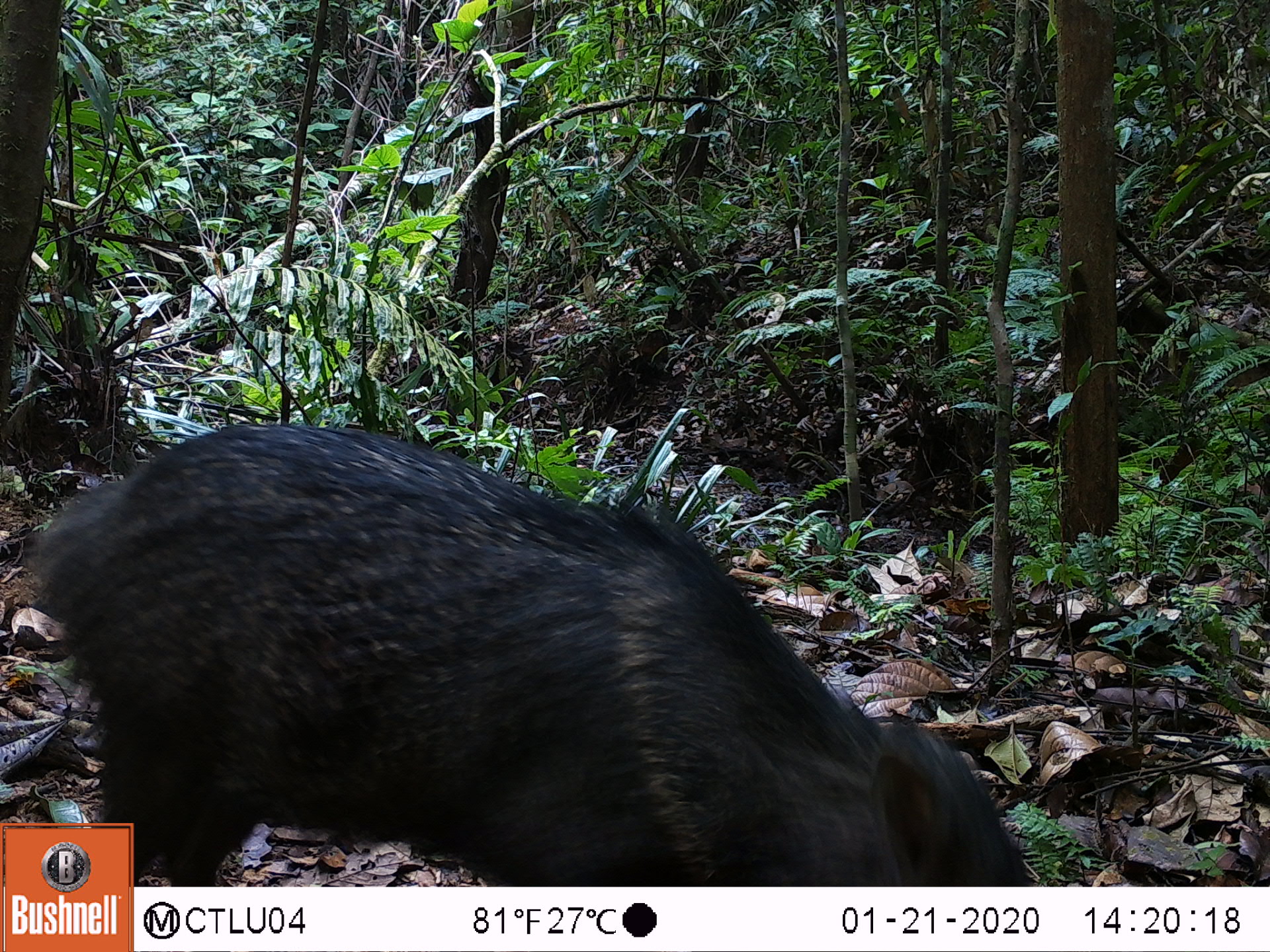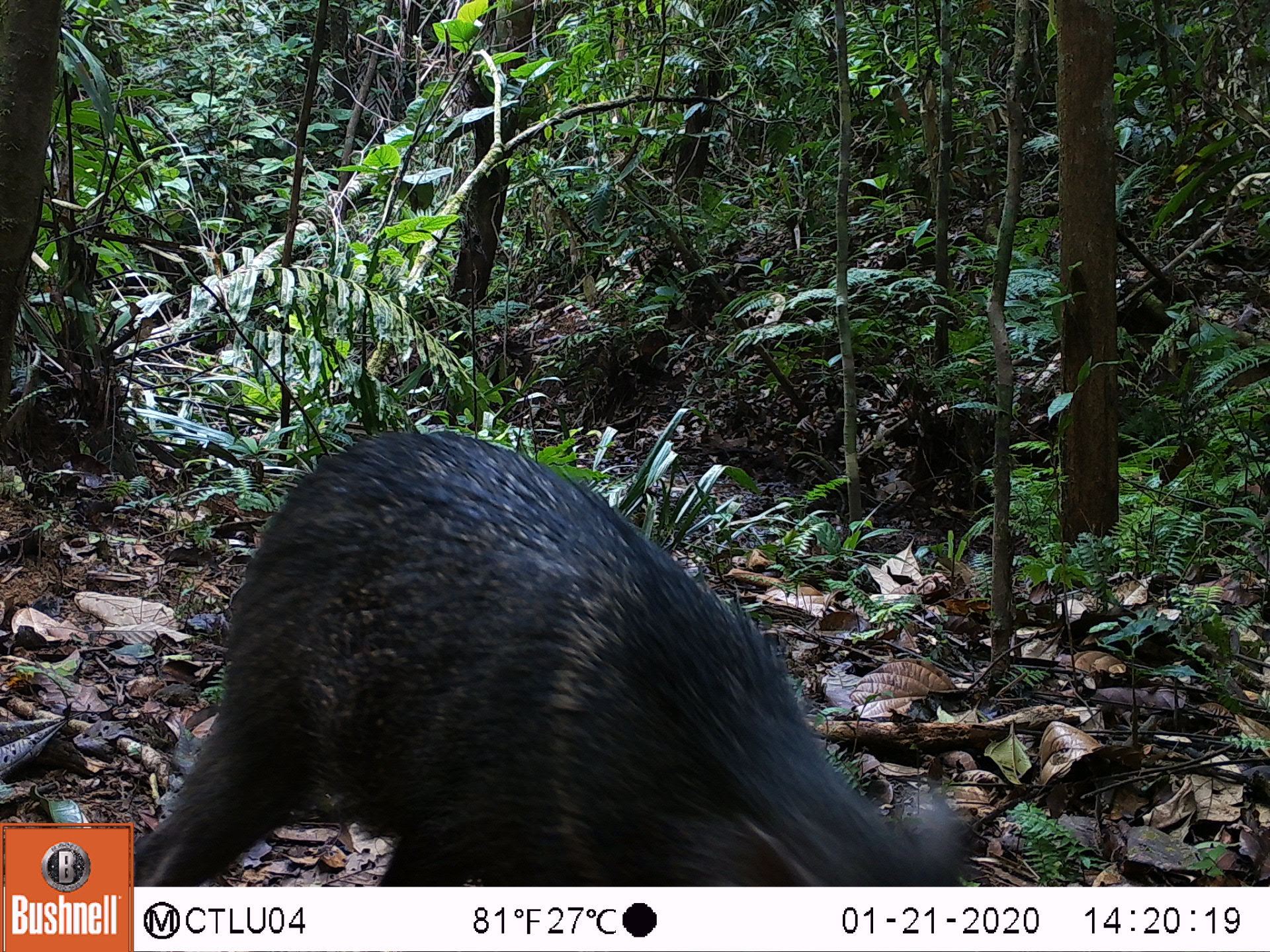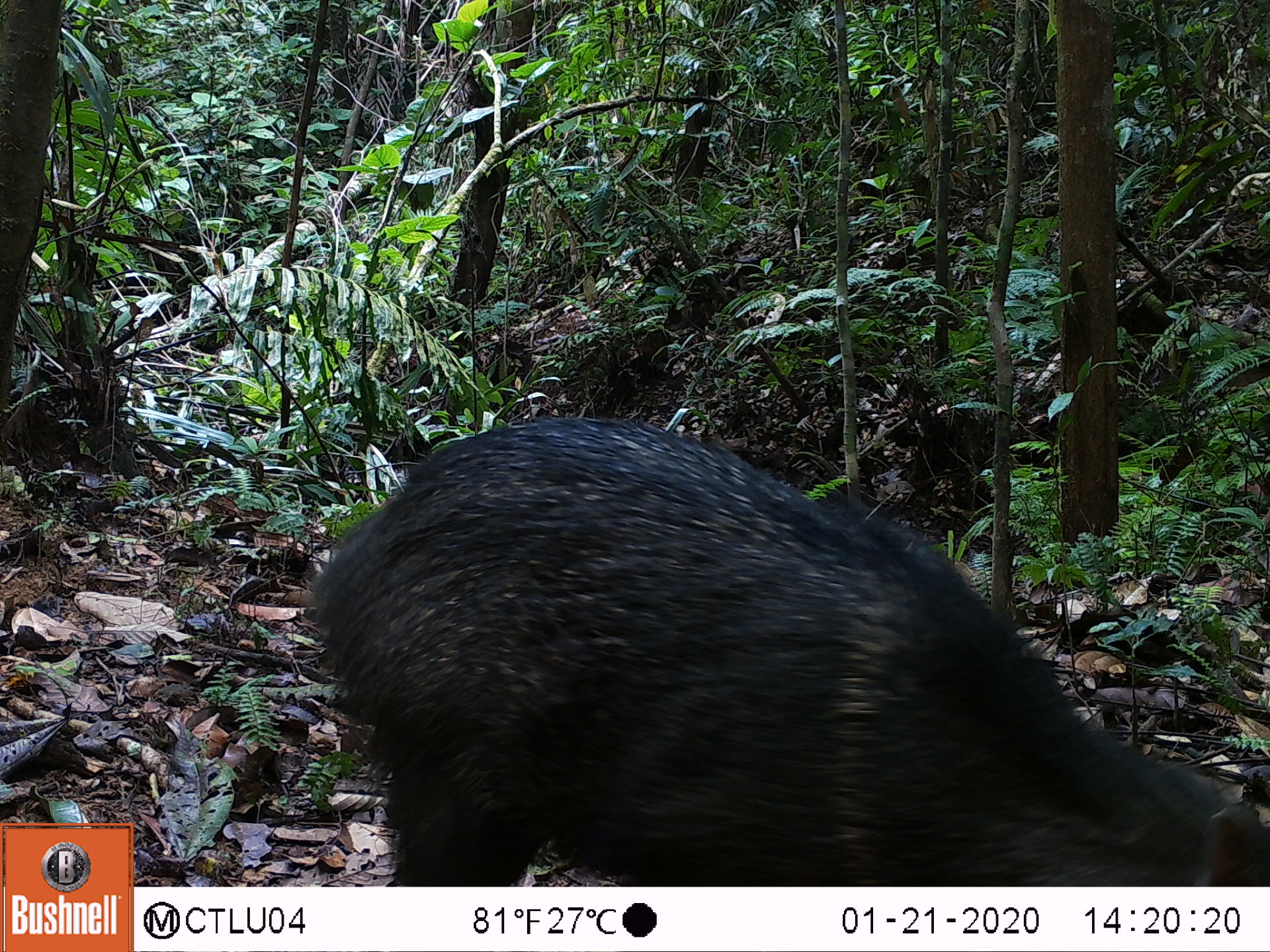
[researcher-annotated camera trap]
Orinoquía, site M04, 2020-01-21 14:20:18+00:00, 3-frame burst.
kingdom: Animalia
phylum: Chordata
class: Mammalia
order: Artiodactyla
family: Tayassuidae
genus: Pecari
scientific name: Pecari tajacu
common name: collared peccary